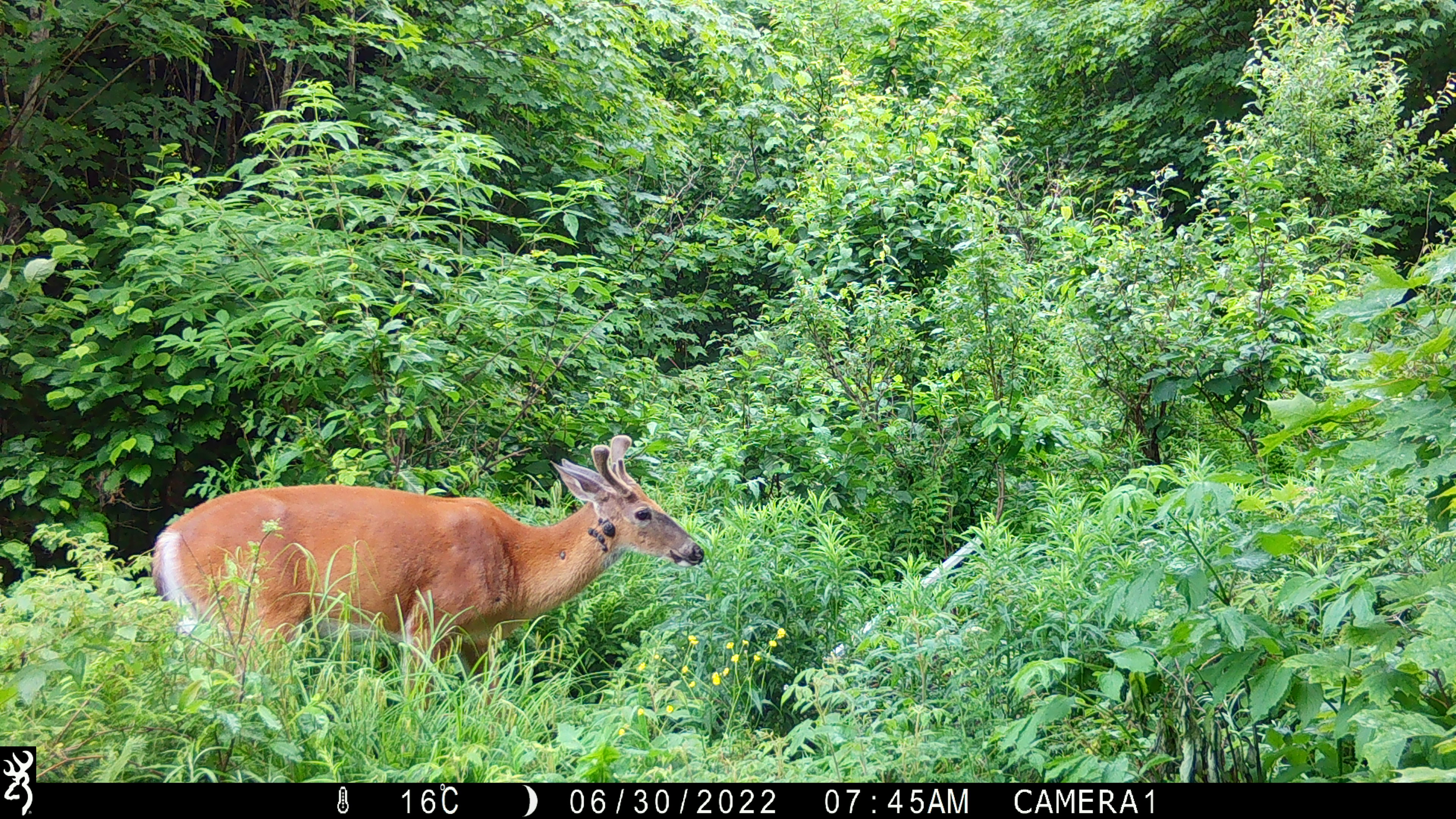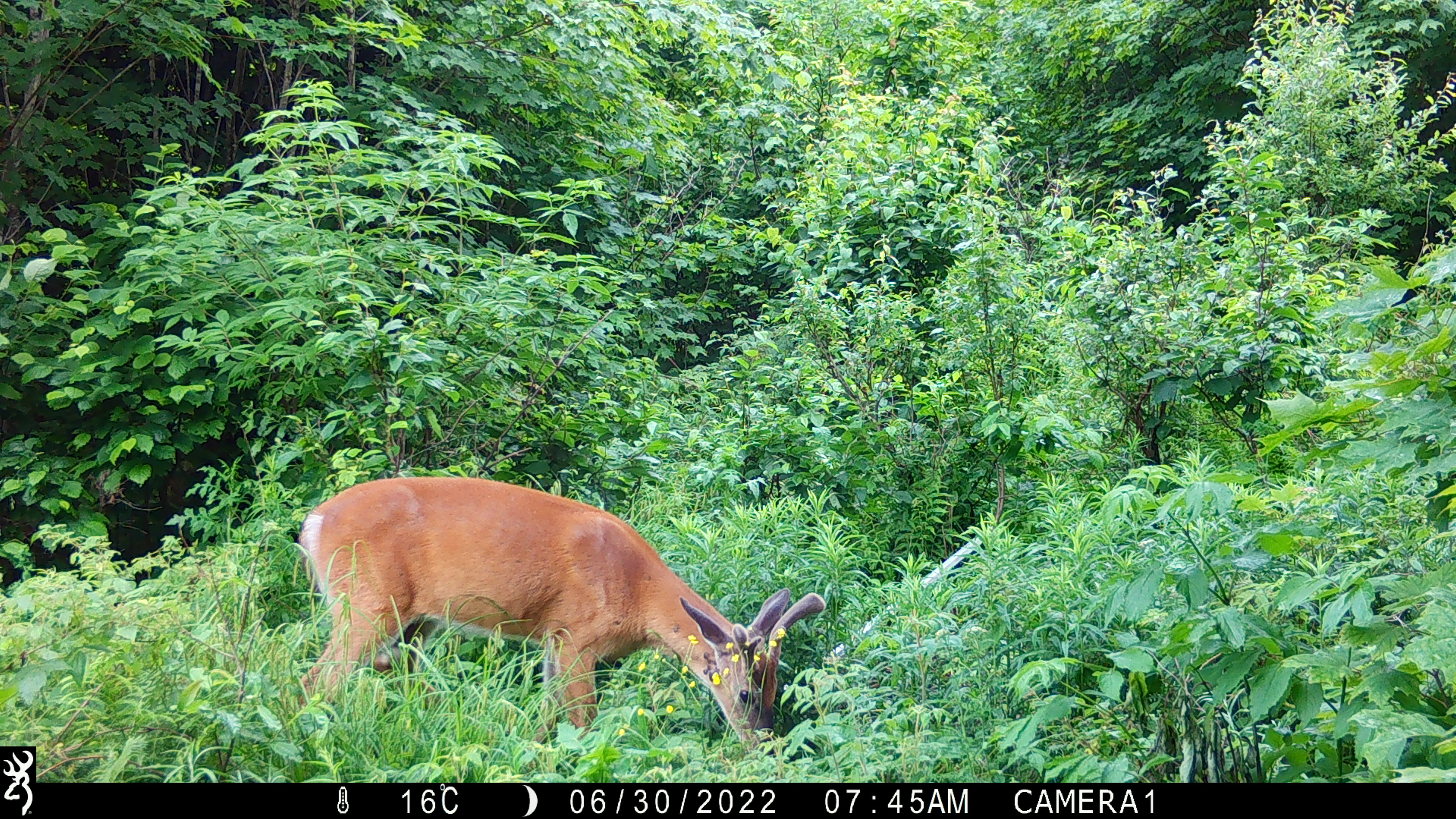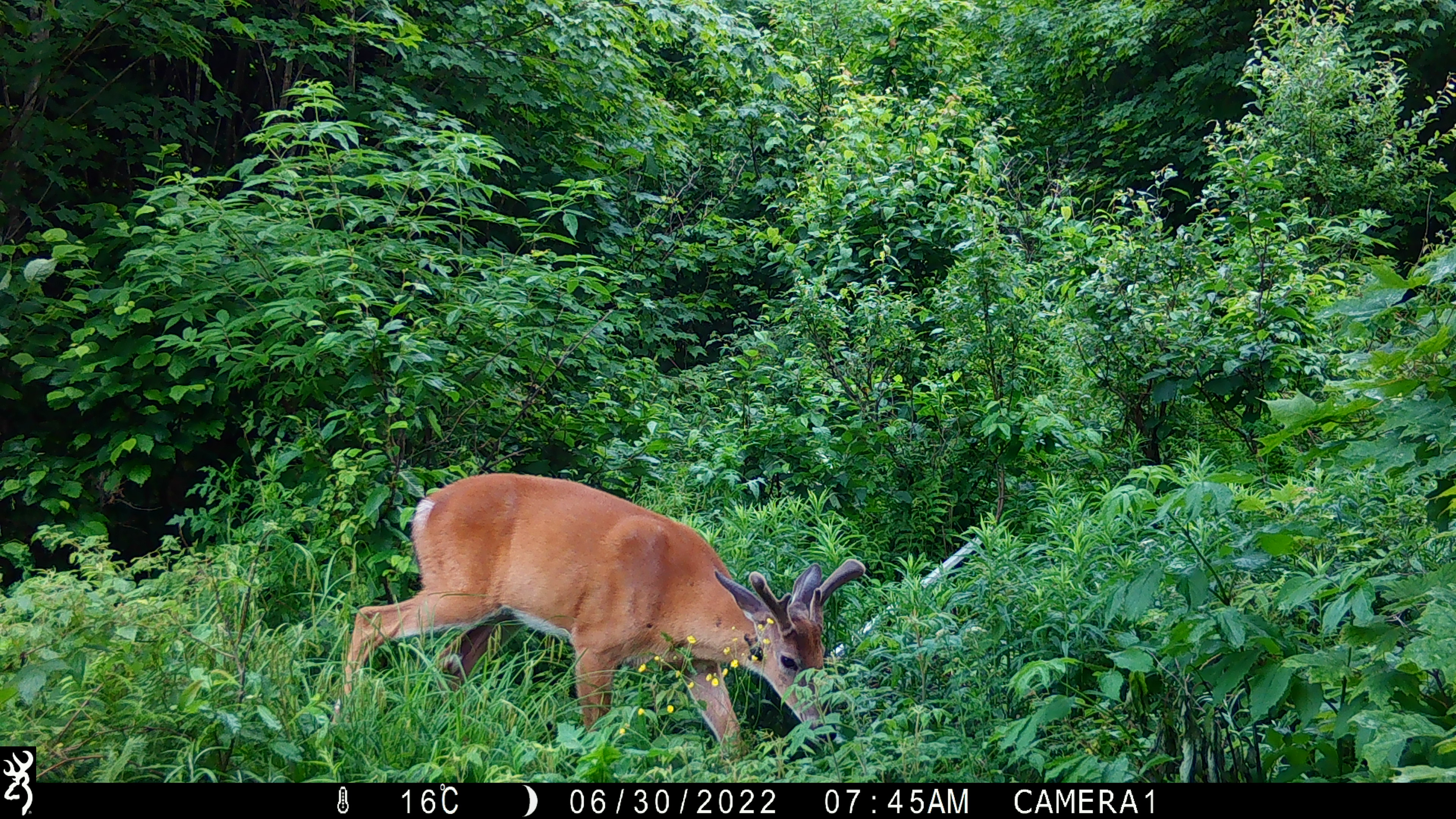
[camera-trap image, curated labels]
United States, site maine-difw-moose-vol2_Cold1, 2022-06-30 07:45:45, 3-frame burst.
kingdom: Animalia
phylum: Chordata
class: Mammalia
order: Artiodactyla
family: Cervidae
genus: Odocoileus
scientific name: Odocoileus virginianus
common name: white-tailed deer